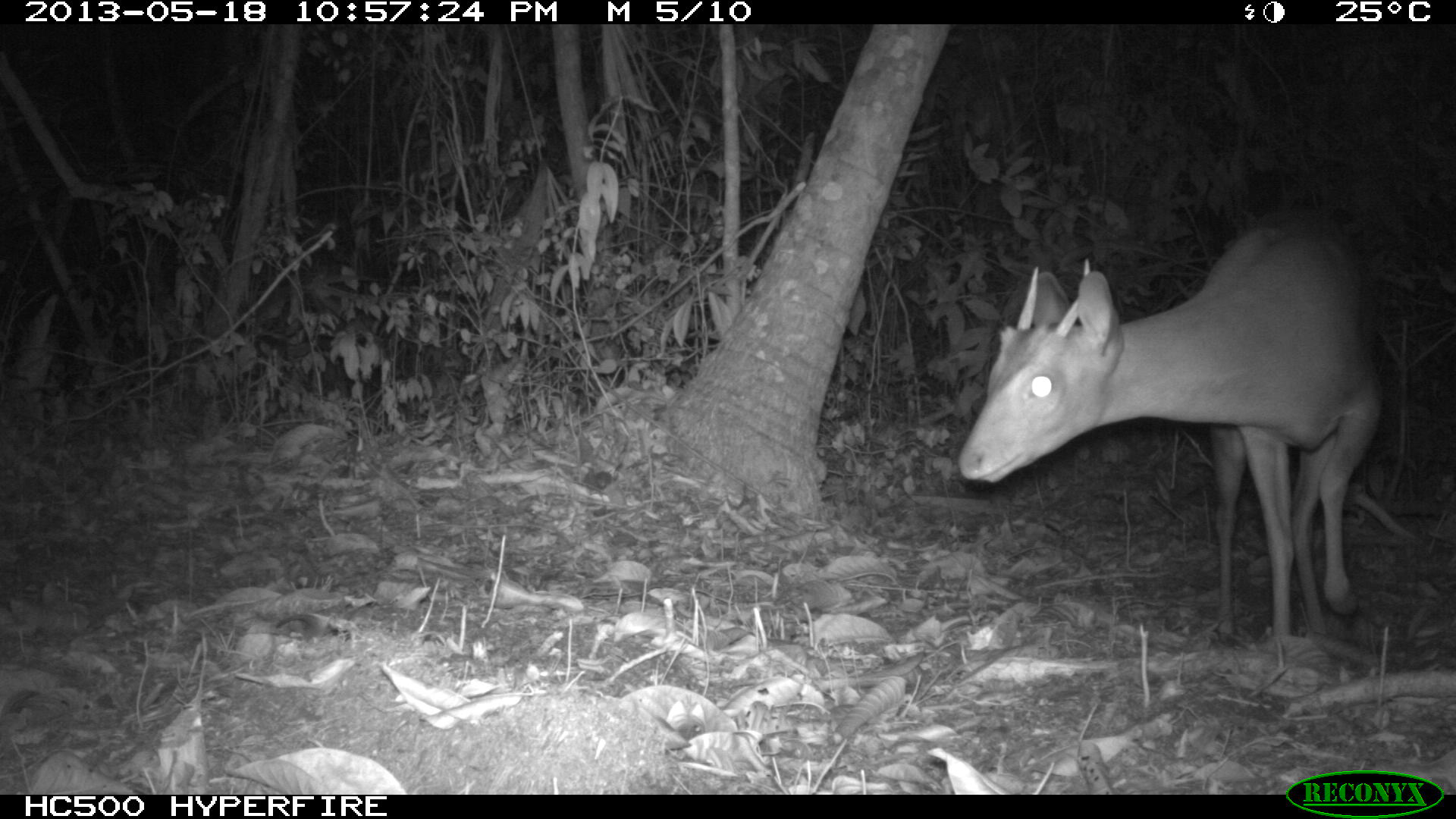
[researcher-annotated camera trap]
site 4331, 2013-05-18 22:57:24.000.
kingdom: Animalia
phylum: Chordata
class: Mammalia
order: Artiodactyla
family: Cervidae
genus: Mazama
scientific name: Mazama temama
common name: central american red brocket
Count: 1.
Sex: male.